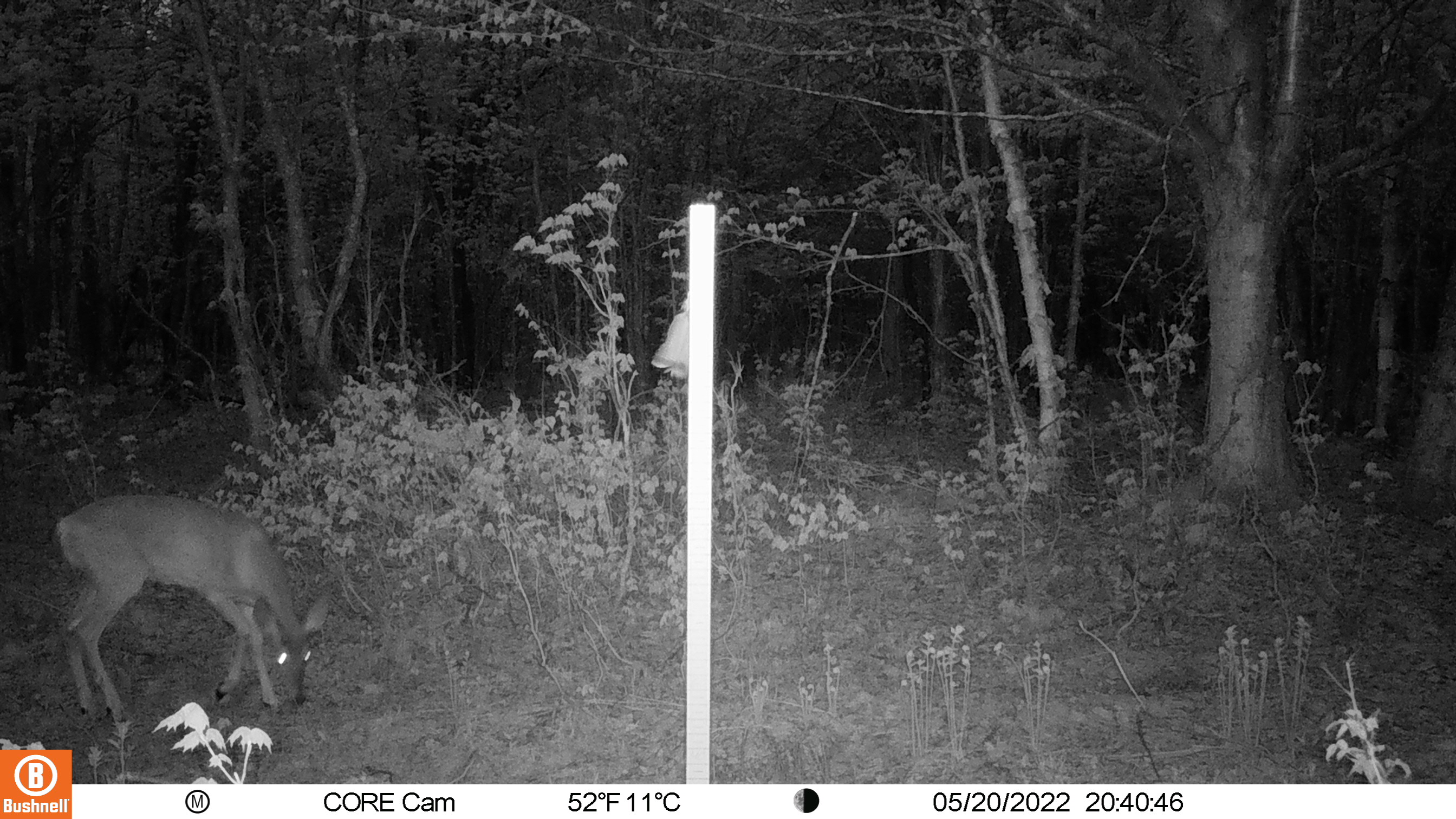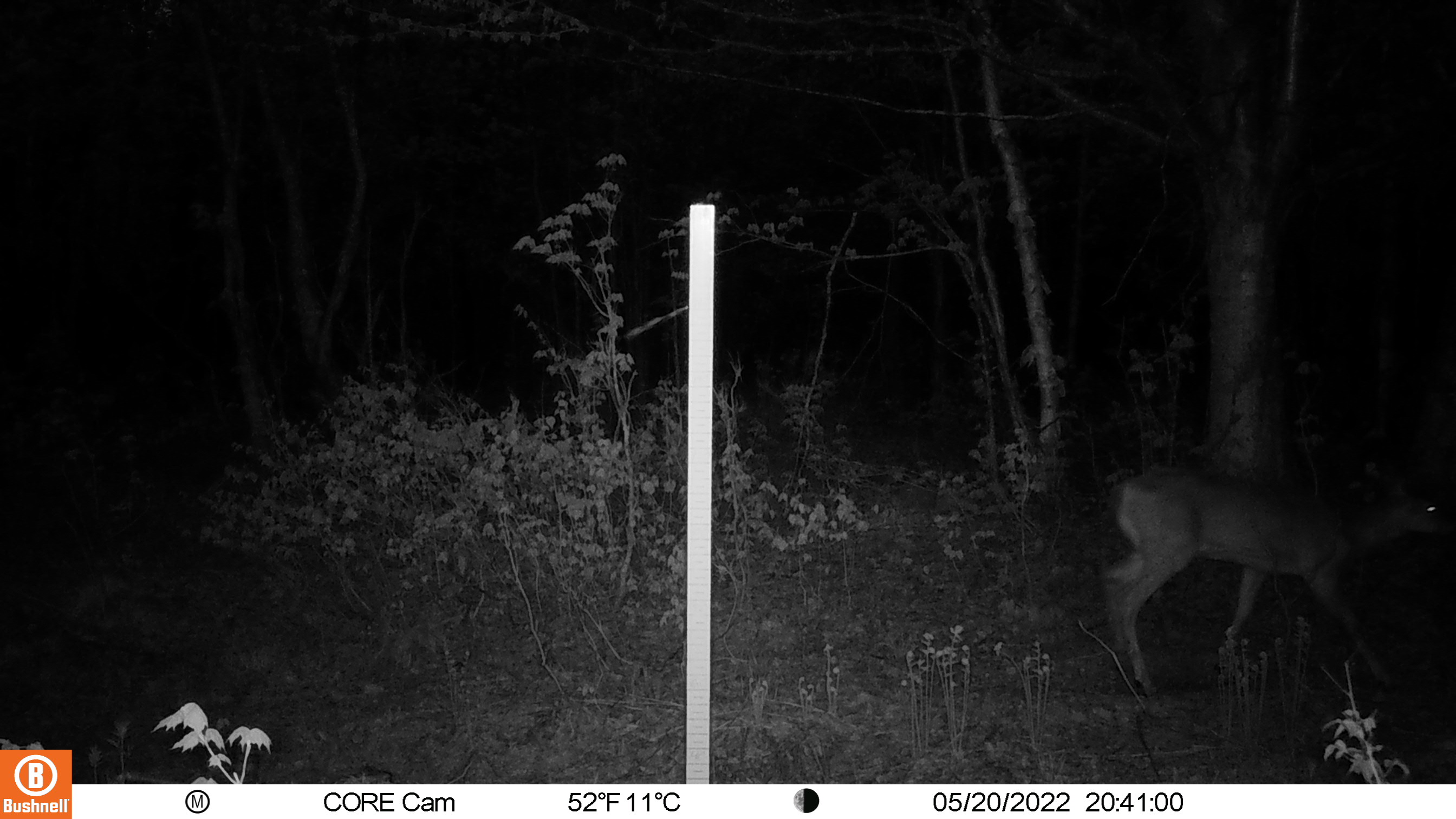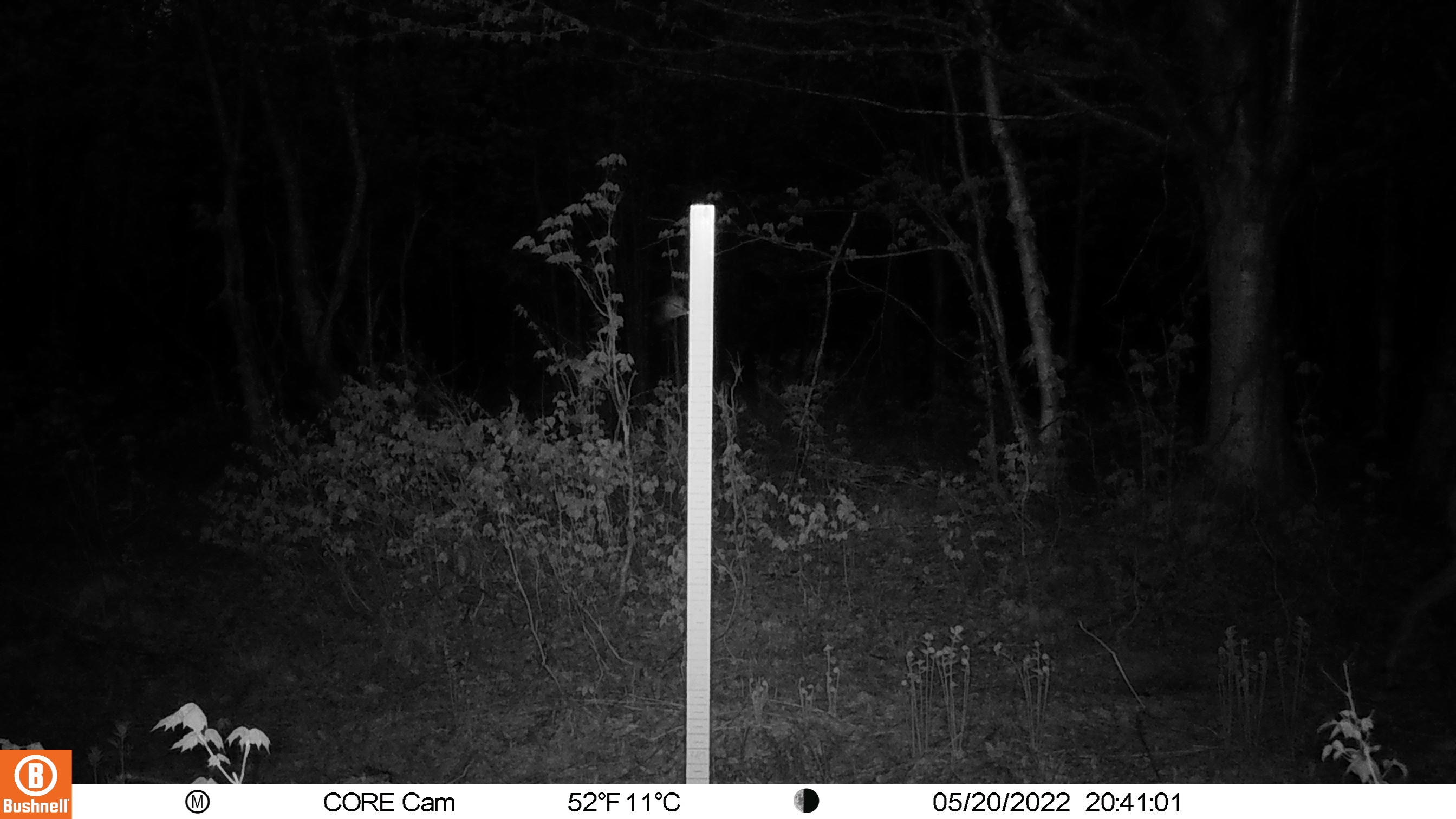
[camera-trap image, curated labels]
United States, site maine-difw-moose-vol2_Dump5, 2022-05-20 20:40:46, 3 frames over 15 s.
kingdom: Animalia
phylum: Chordata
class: Mammalia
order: Artiodactyla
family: Cervidae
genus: Odocoileus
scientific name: Odocoileus virginianus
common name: white-tailed deer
White-tailed deer (Odocoileus virginianus).